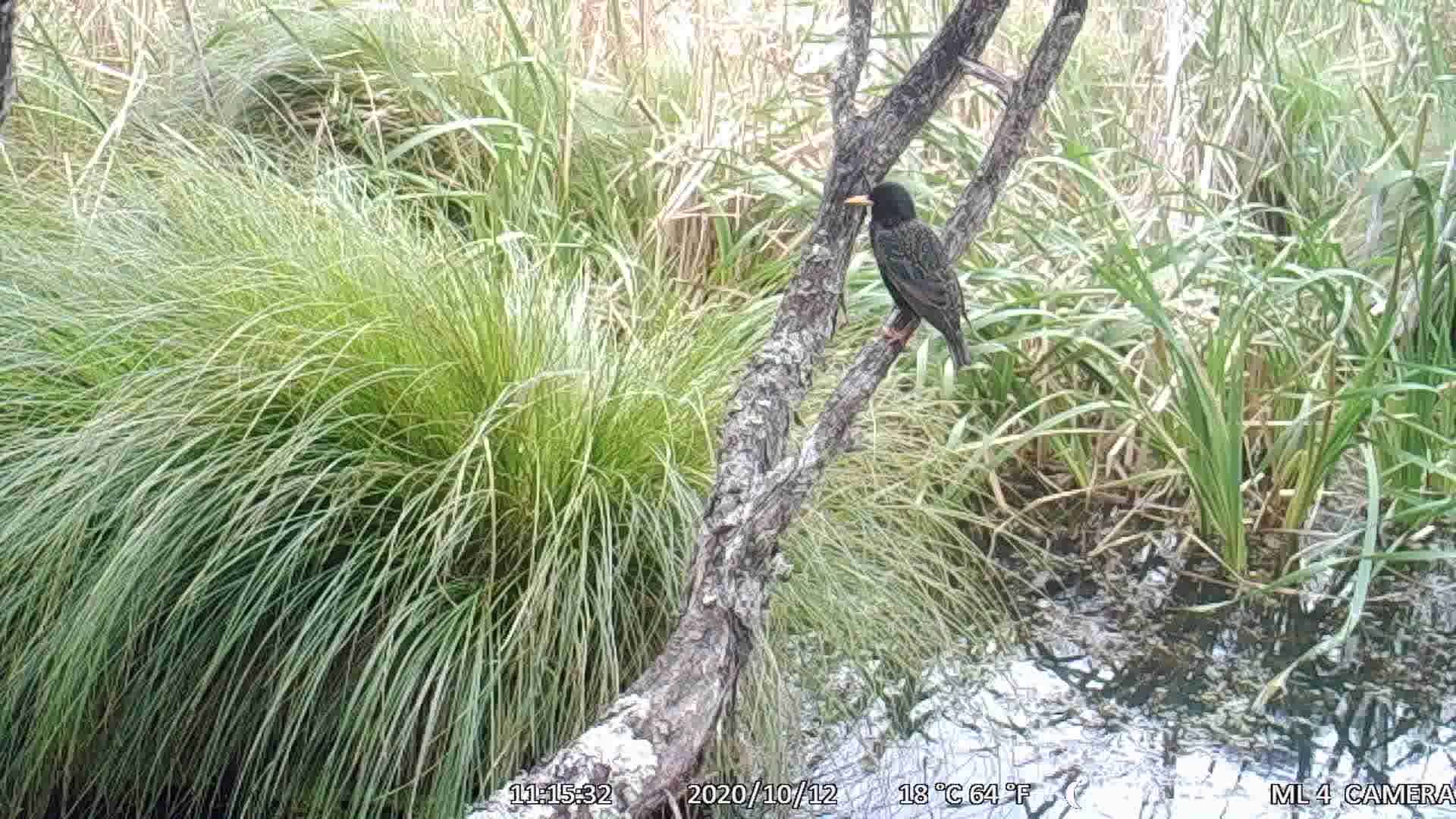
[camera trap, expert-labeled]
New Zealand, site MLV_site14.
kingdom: Animalia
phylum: Chordata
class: Aves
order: Passeriformes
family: Sturnidae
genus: Sturnus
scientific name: Sturnus vulgaris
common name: european starling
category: starling